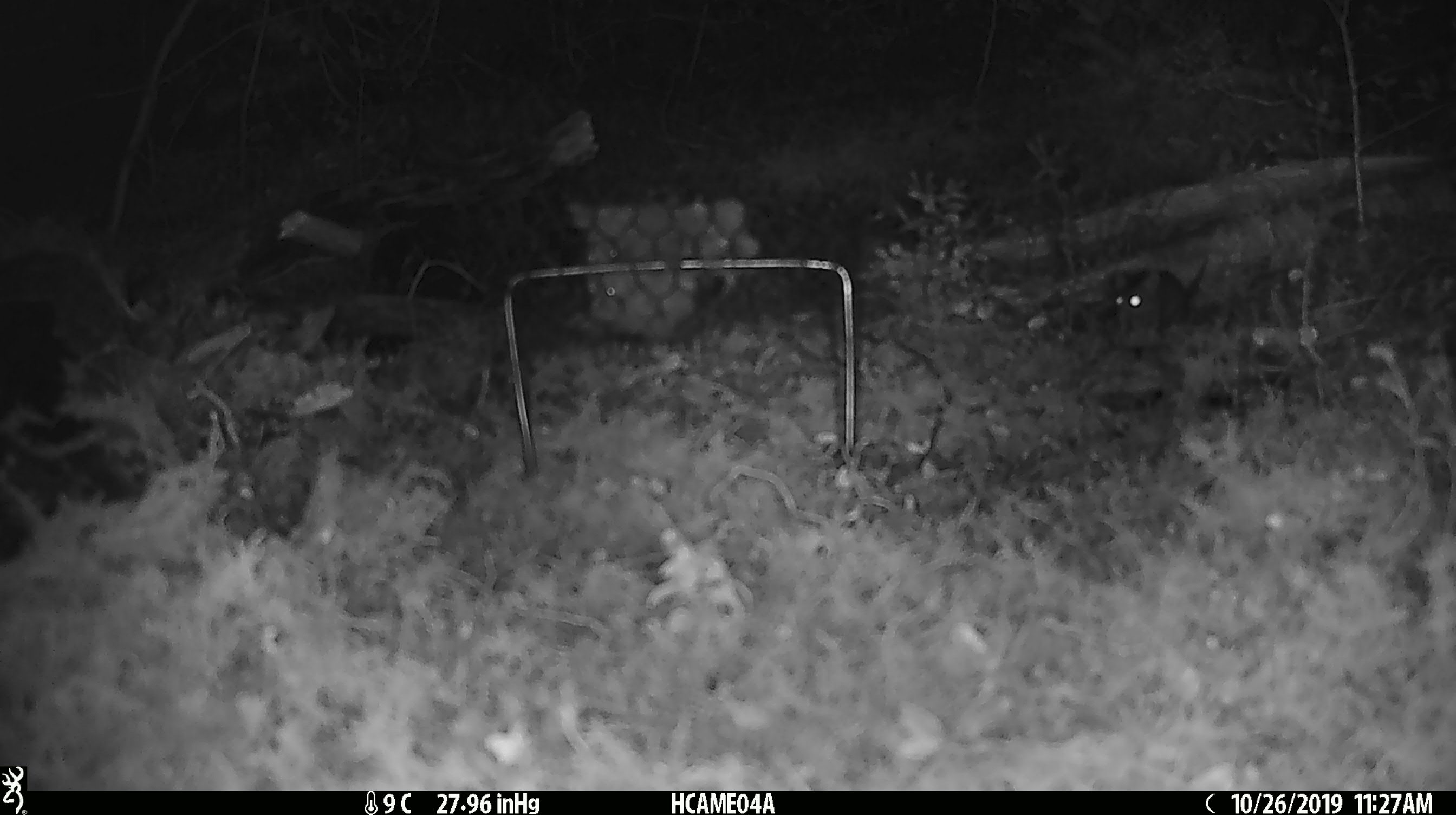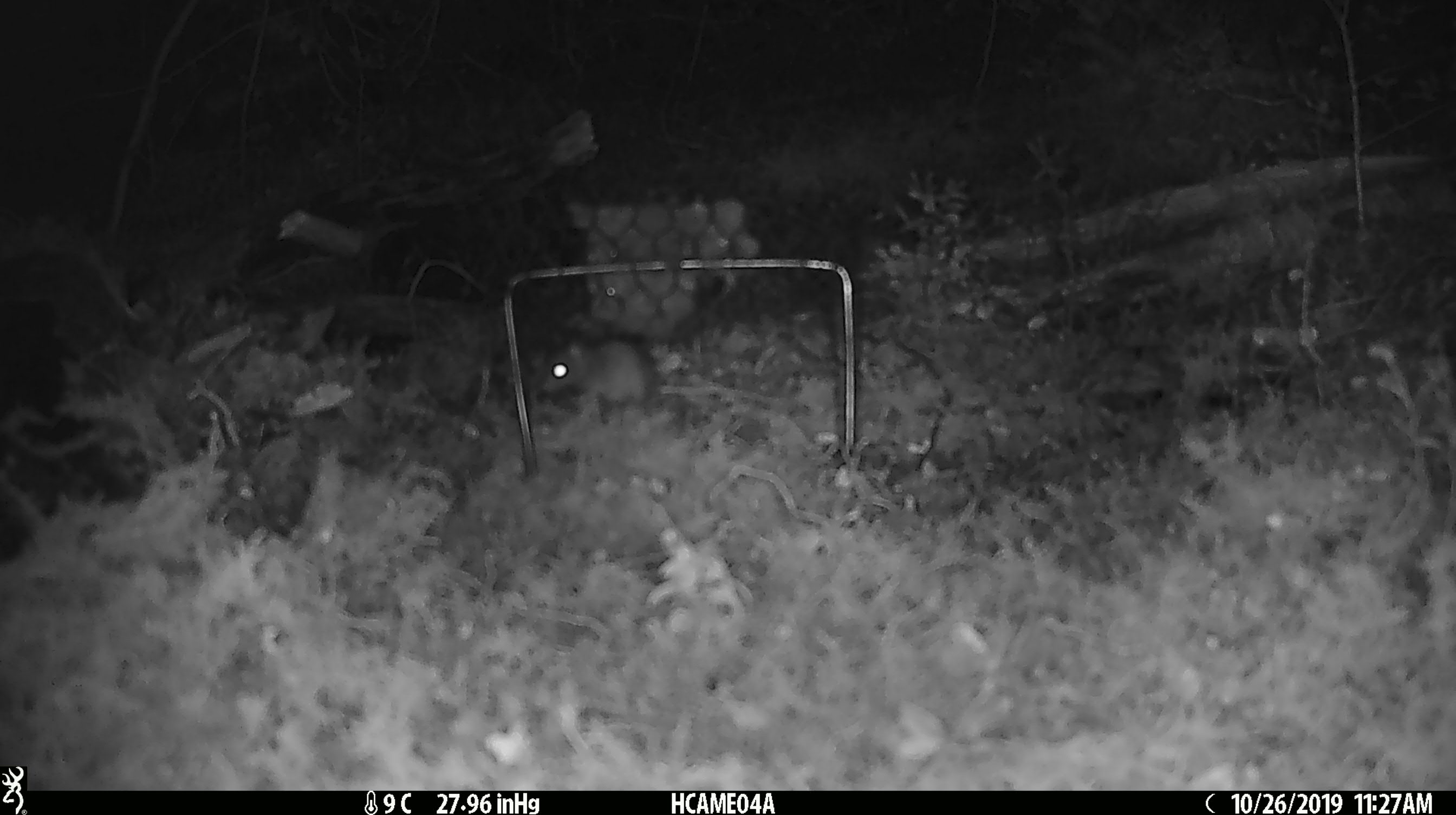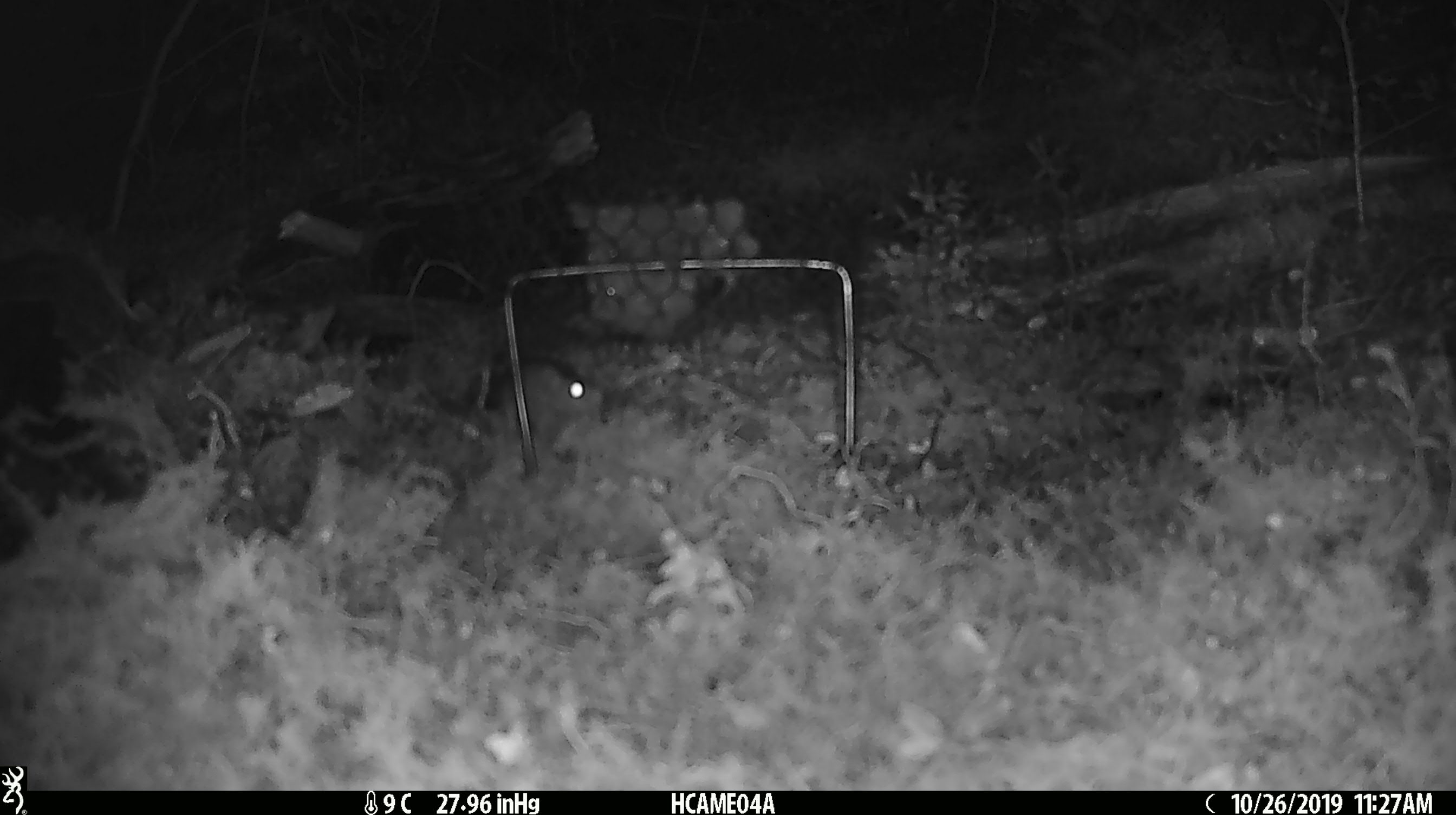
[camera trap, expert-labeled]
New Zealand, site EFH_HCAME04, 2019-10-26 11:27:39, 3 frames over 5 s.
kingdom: Animalia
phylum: Chordata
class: Mammalia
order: Rodentia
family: Muridae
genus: Mus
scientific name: Mus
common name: mouse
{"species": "mouse (Mus)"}